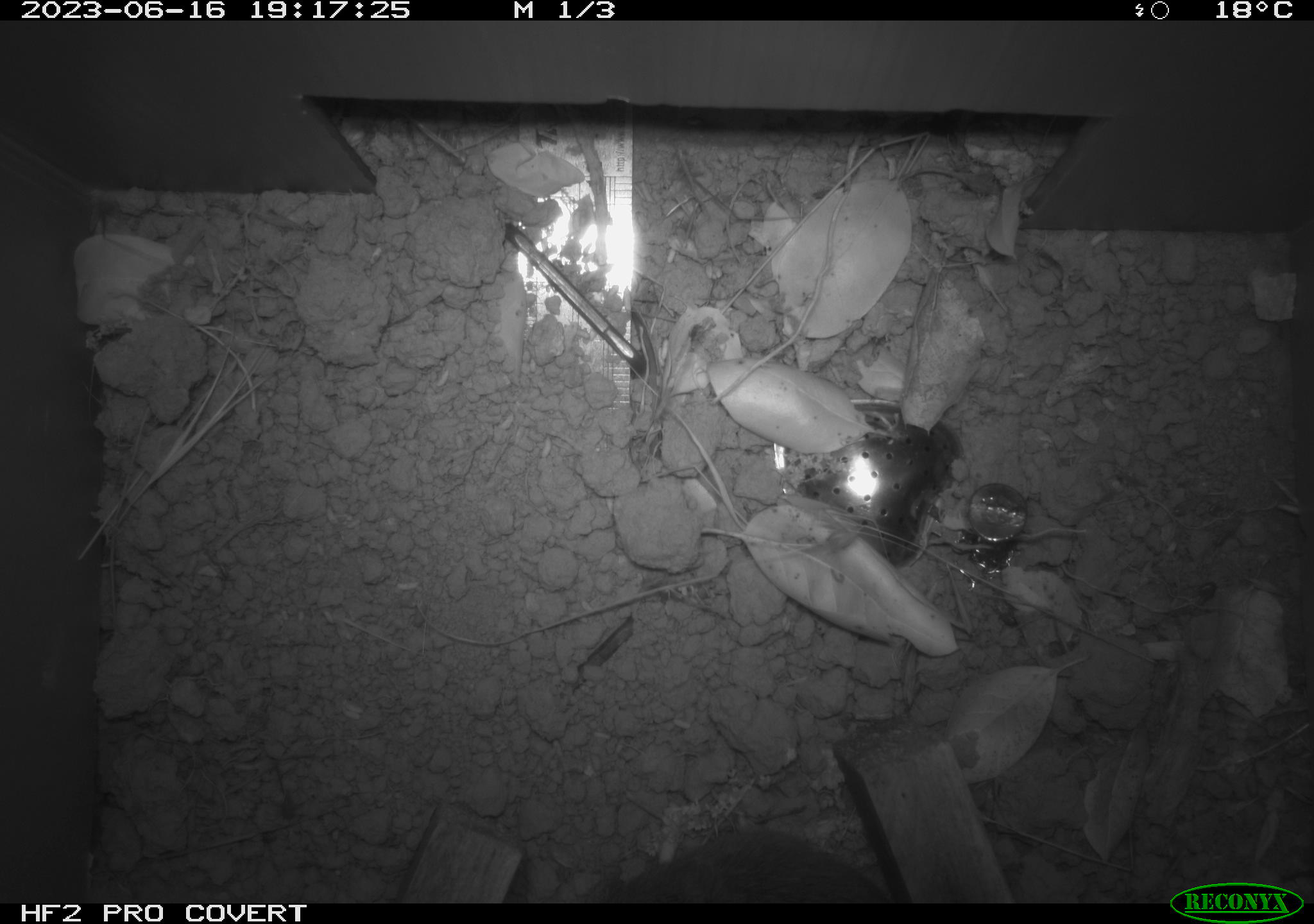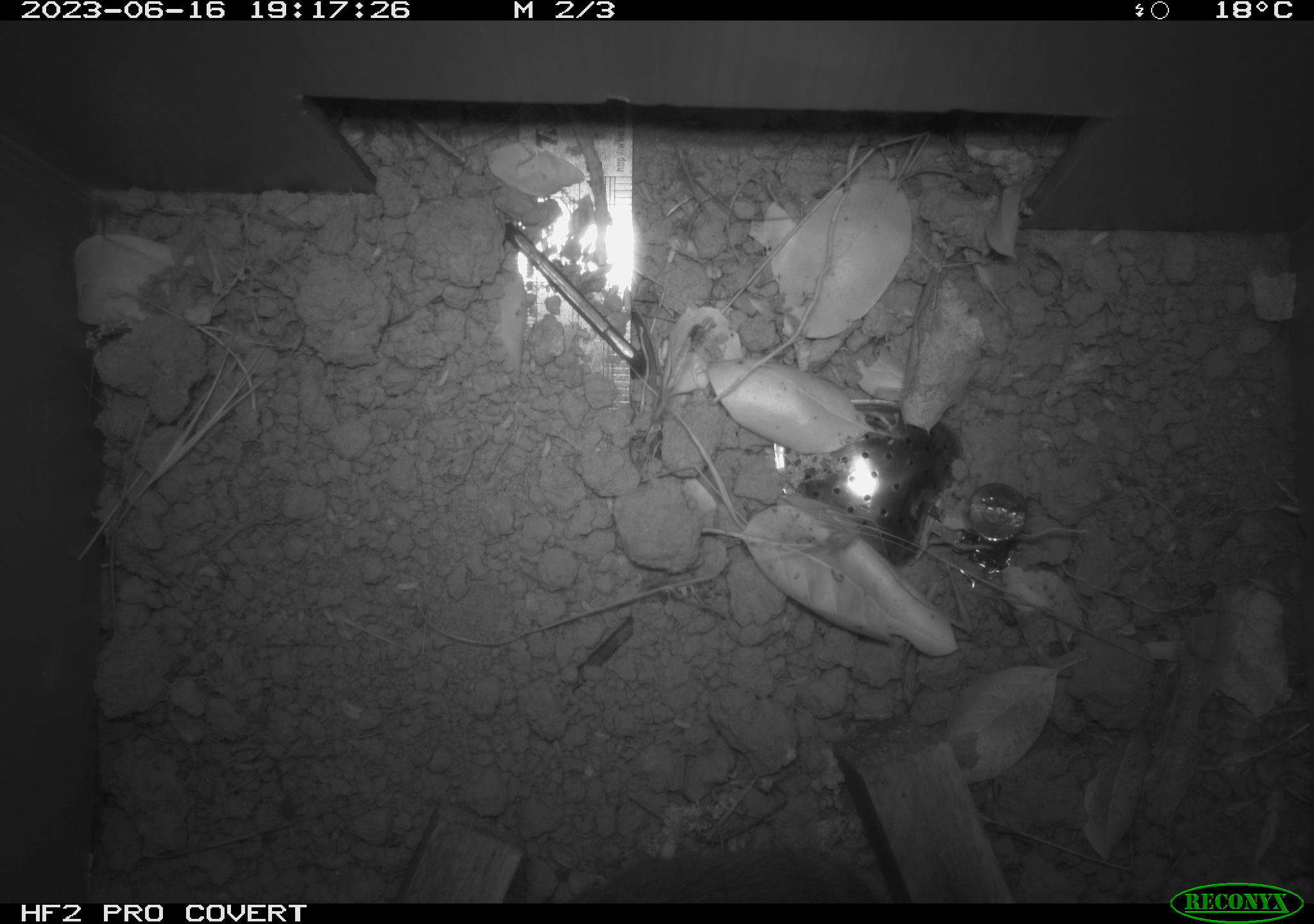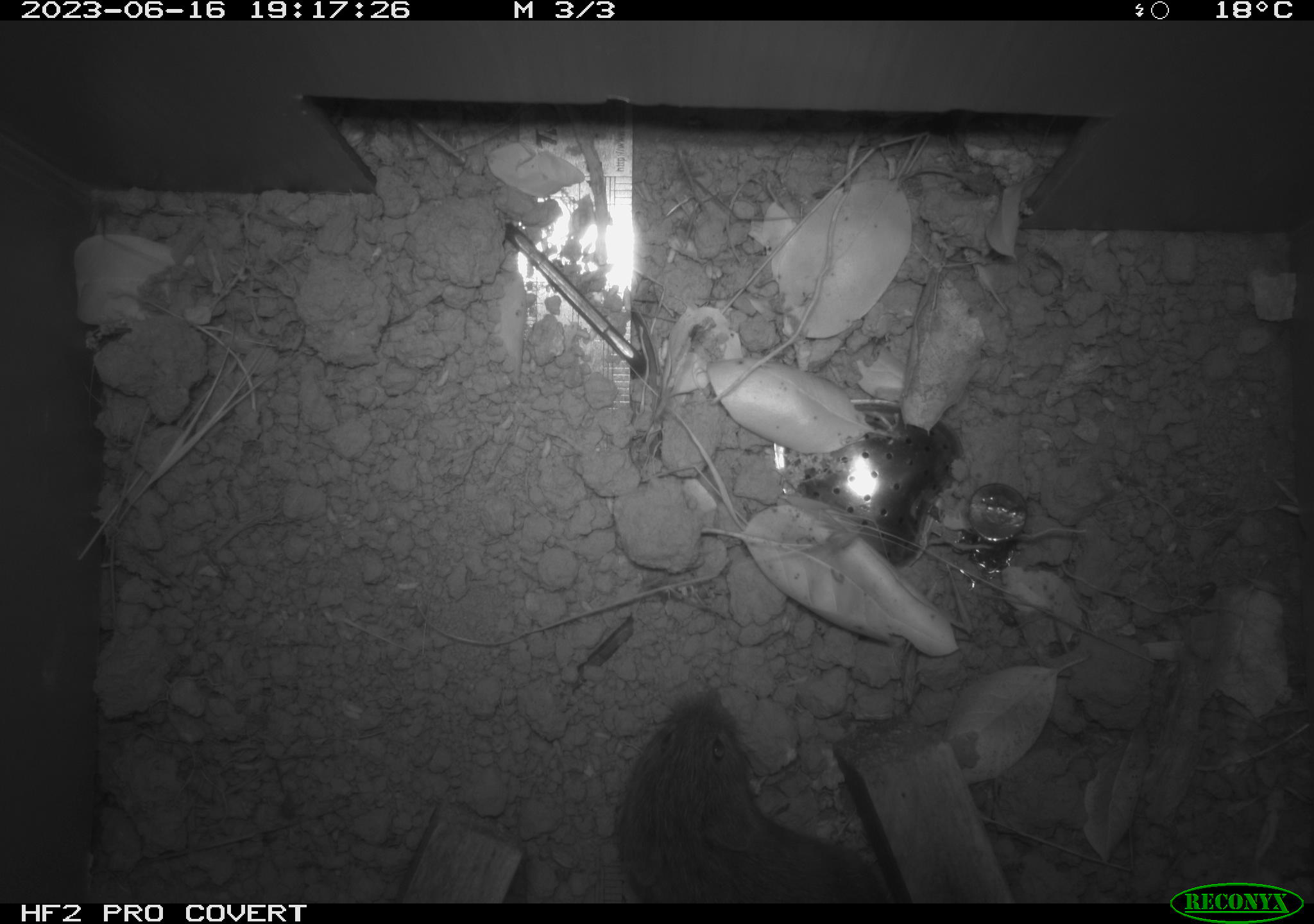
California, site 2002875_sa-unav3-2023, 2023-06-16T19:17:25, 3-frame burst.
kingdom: Animalia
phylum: Chordata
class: Mammalia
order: Rodentia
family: Cricetidae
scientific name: Arvicolinae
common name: voles, lemmings, and muskrats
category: arvicolinae subfamily